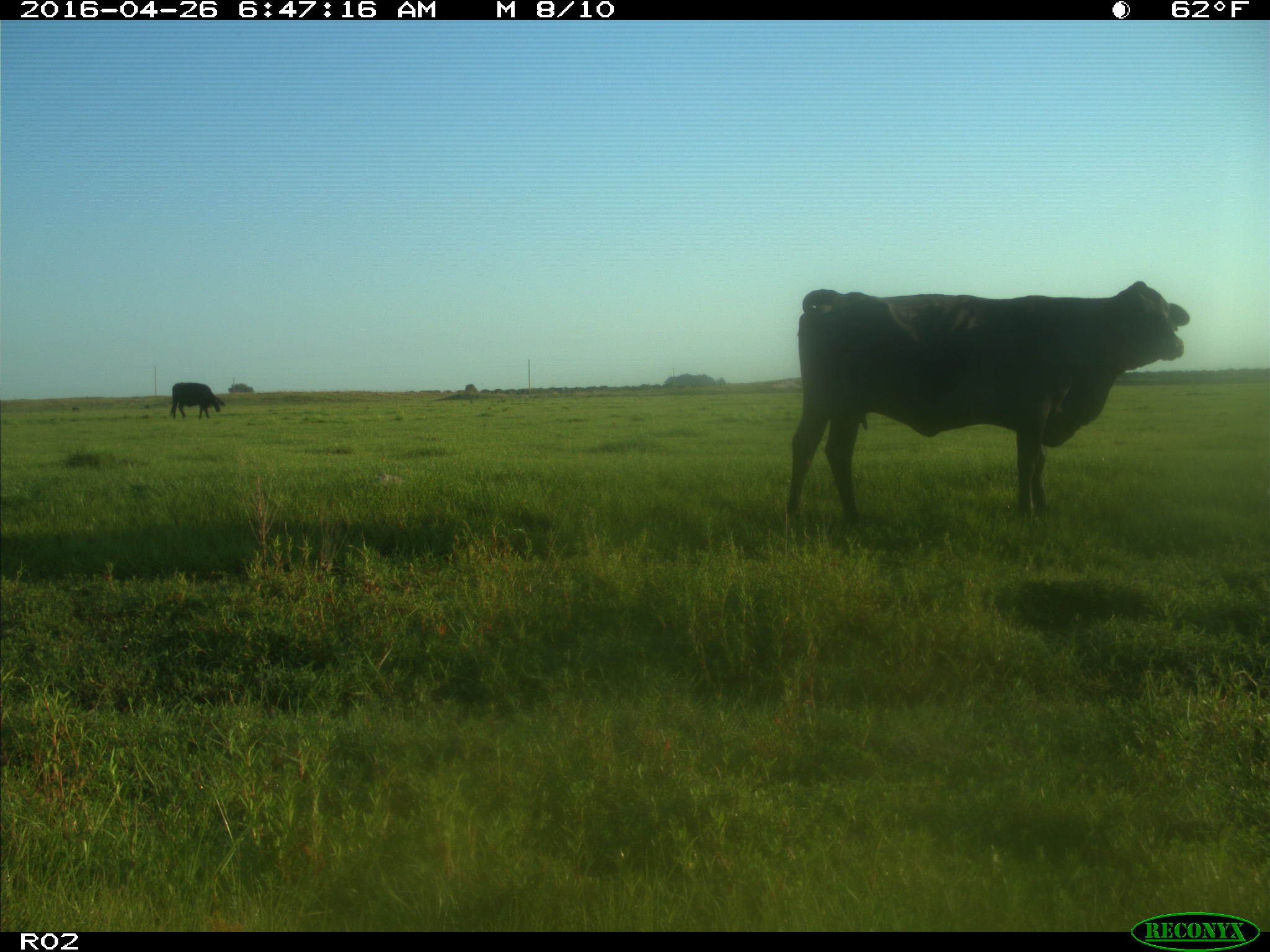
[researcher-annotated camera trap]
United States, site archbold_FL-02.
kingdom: Animalia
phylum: Chordata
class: Mammalia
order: Artiodactyla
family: Bovidae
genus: Bos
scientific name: Bos taurus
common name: domestic cow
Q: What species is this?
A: Bos taurus (domestic cow).